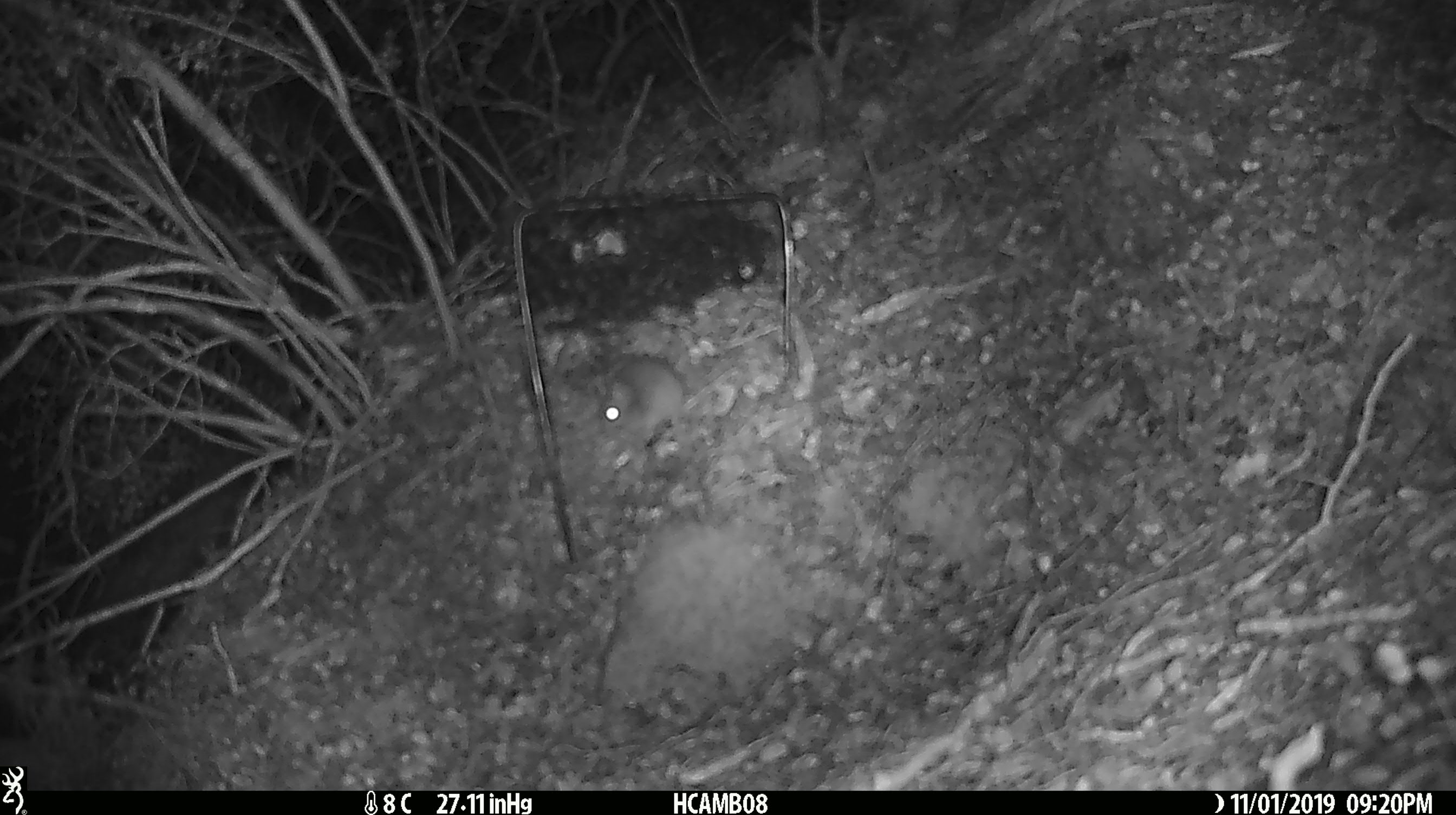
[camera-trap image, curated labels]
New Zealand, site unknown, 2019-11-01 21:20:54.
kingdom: Animalia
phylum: Chordata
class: Mammalia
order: Rodentia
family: Muridae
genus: Mus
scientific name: Mus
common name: mouse